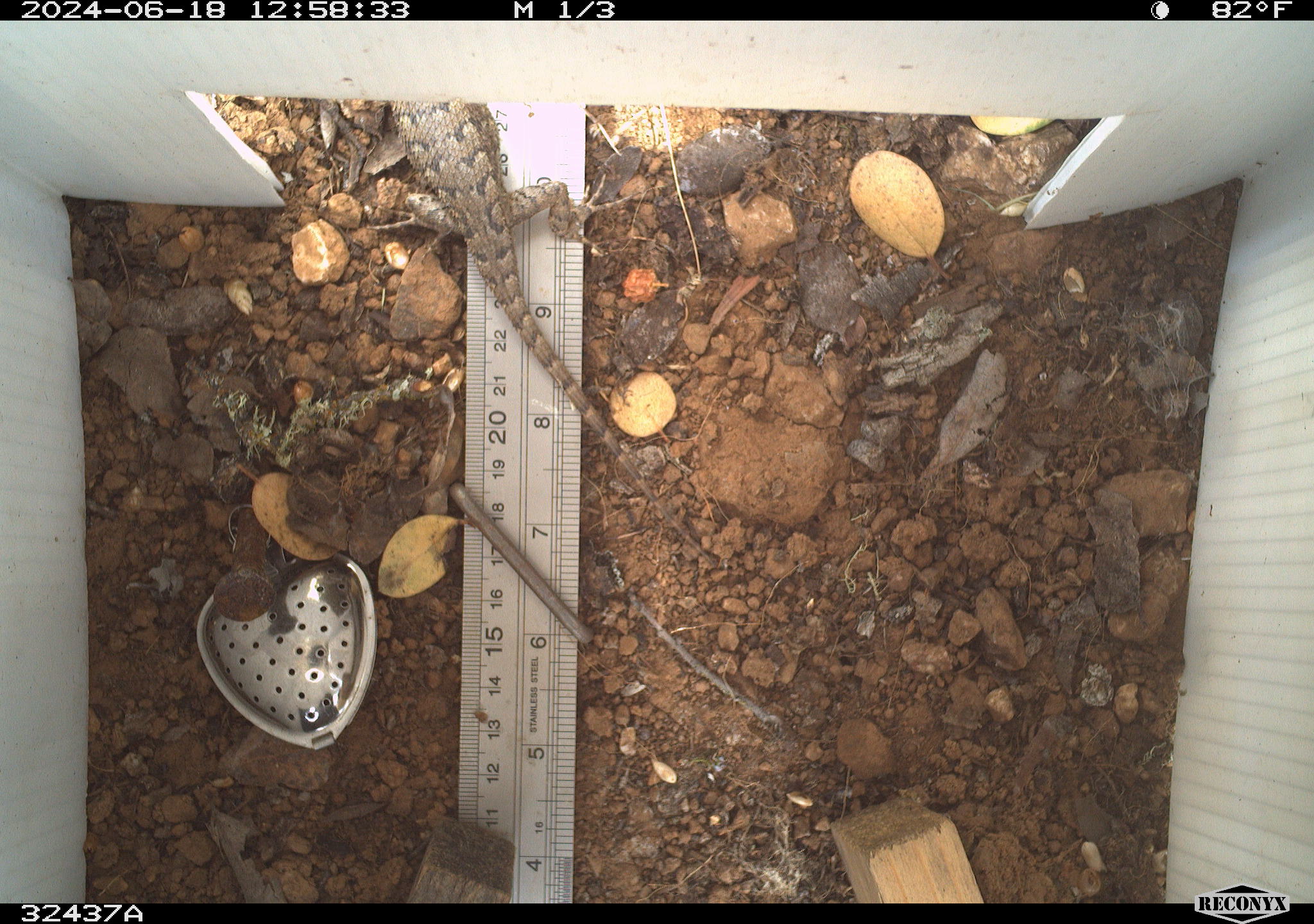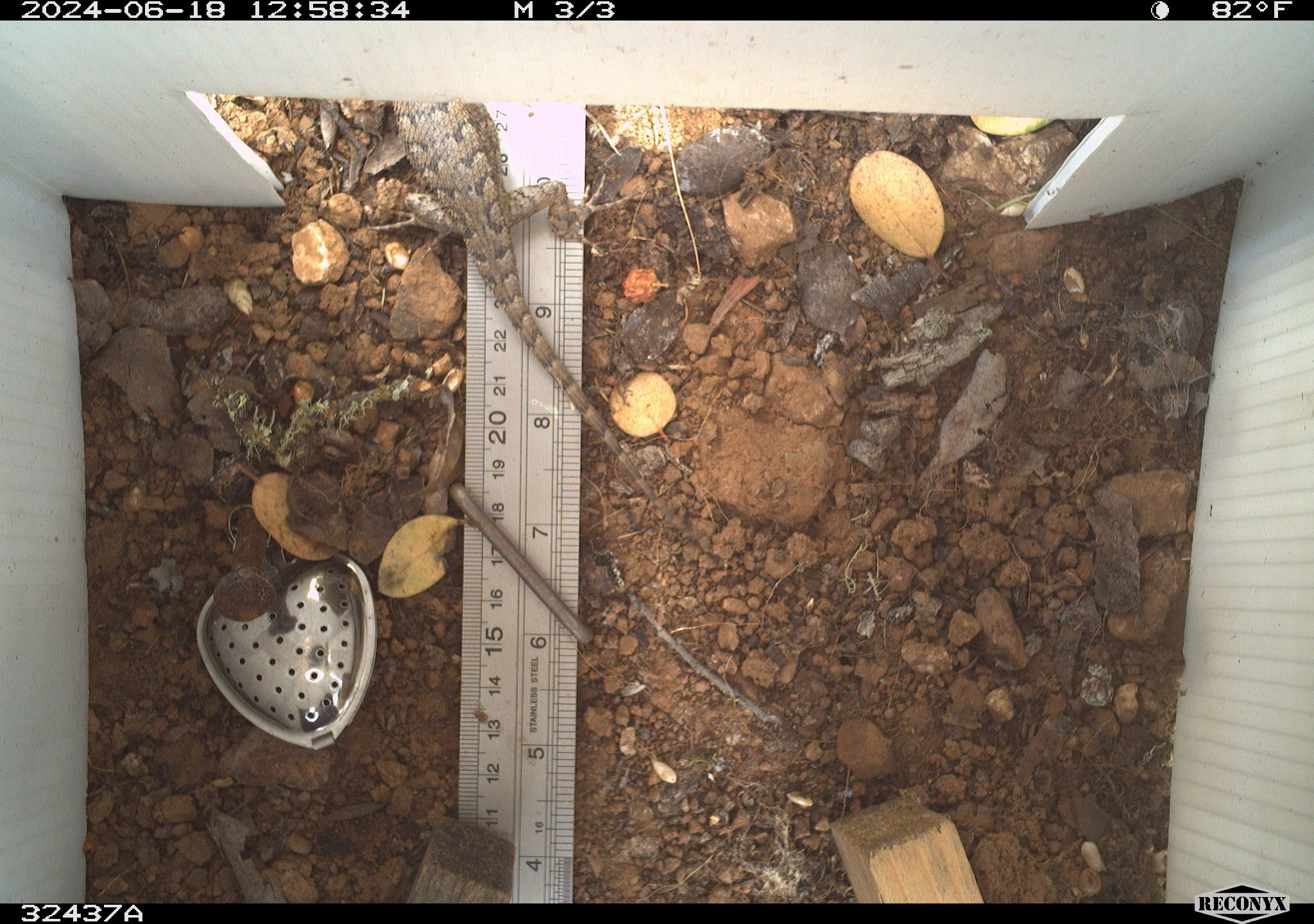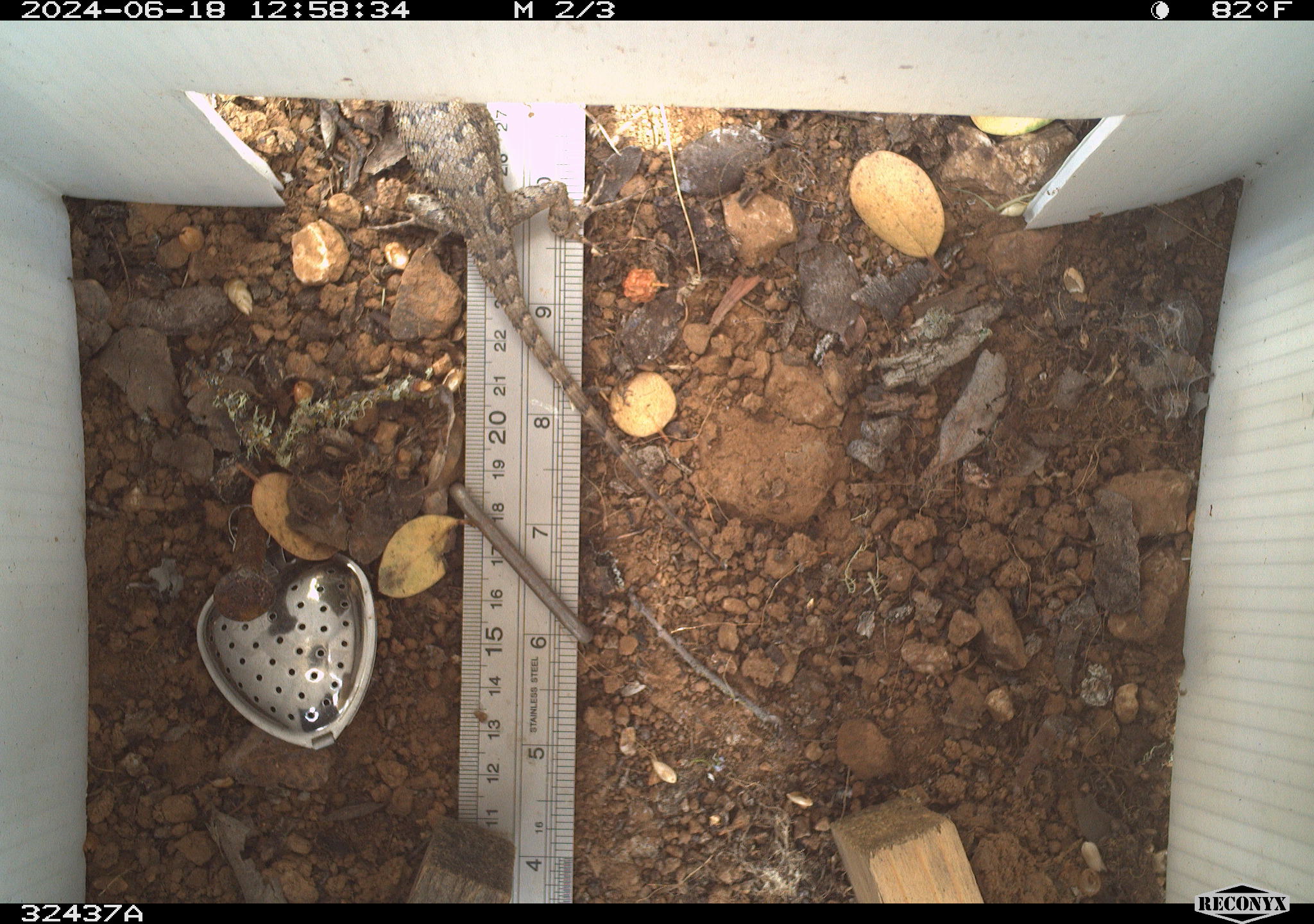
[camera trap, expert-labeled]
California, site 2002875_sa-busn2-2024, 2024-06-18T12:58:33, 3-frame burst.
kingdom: Animalia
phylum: Chordata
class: Reptilia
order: Squamata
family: Phrynosomatidae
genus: Sceloporus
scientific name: Sceloporus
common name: spiny lizards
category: sceloporus species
Sceloporus species (spiny lizards) (Sceloporus).